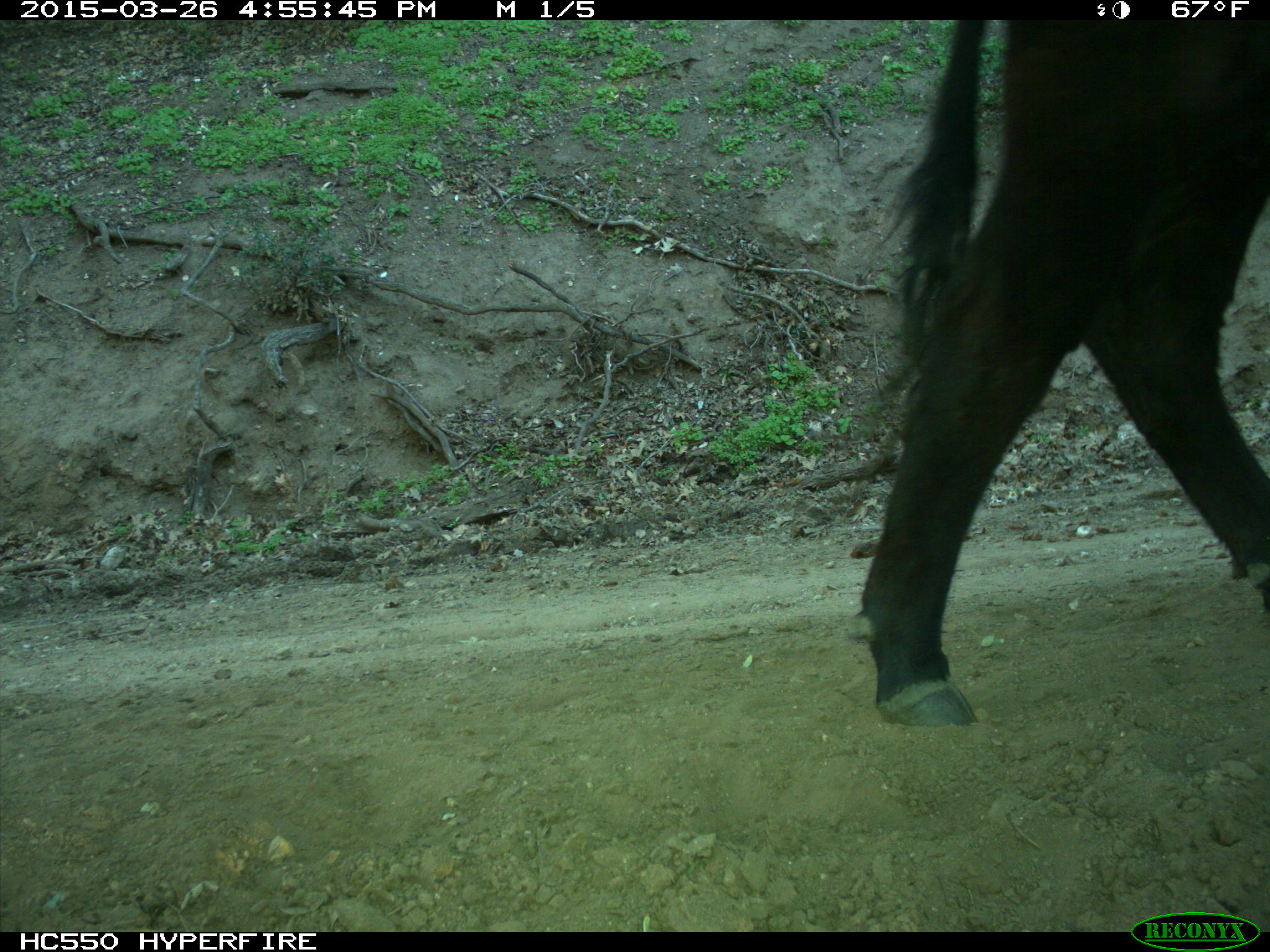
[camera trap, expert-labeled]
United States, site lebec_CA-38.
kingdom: Animalia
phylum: Chordata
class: Mammalia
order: Artiodactyla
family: Bovidae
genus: Bos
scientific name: Bos taurus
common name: domestic cow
Bos taurus (domestic cow).